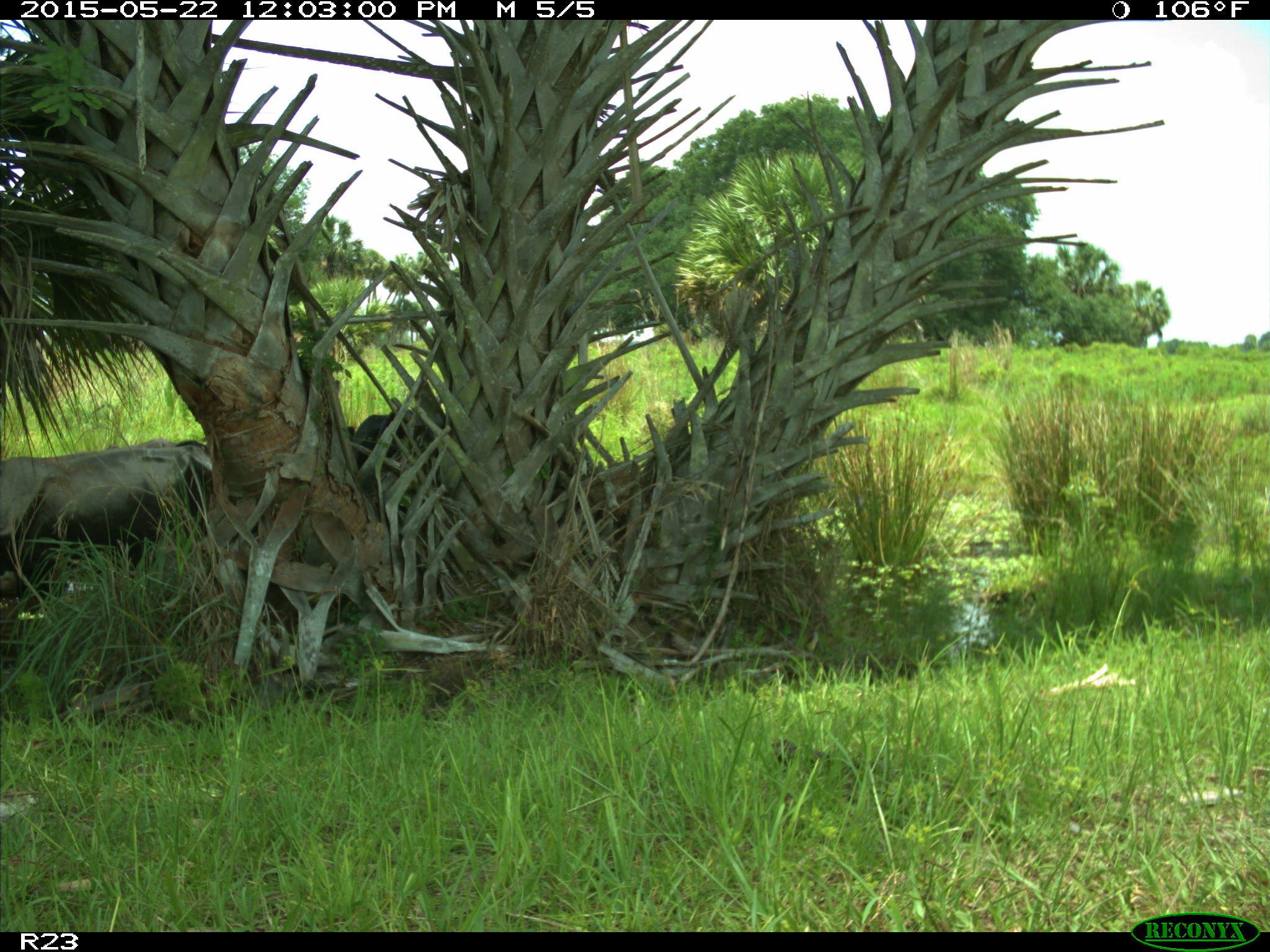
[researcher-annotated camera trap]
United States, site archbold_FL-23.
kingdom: Animalia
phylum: Chordata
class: Mammalia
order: Artiodactyla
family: Bovidae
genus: Bos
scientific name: Bos taurus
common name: domestic cow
Bos taurus (domestic cow).